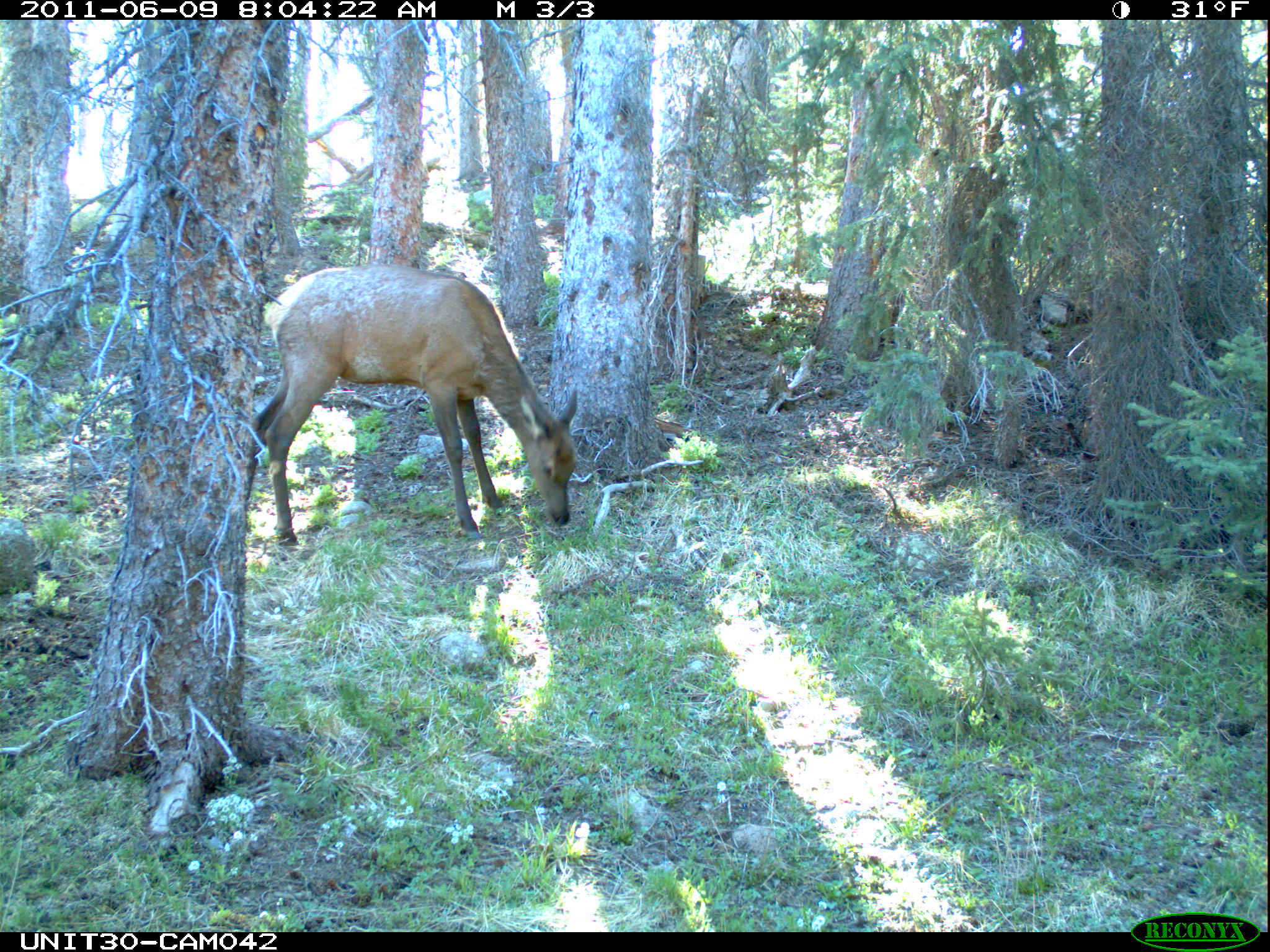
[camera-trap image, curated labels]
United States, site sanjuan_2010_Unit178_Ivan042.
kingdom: Animalia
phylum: Chordata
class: Mammalia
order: Artiodactyla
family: Cervidae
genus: Cervus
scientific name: Cervus elaphus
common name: red deer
Cervus elaphus (red deer).